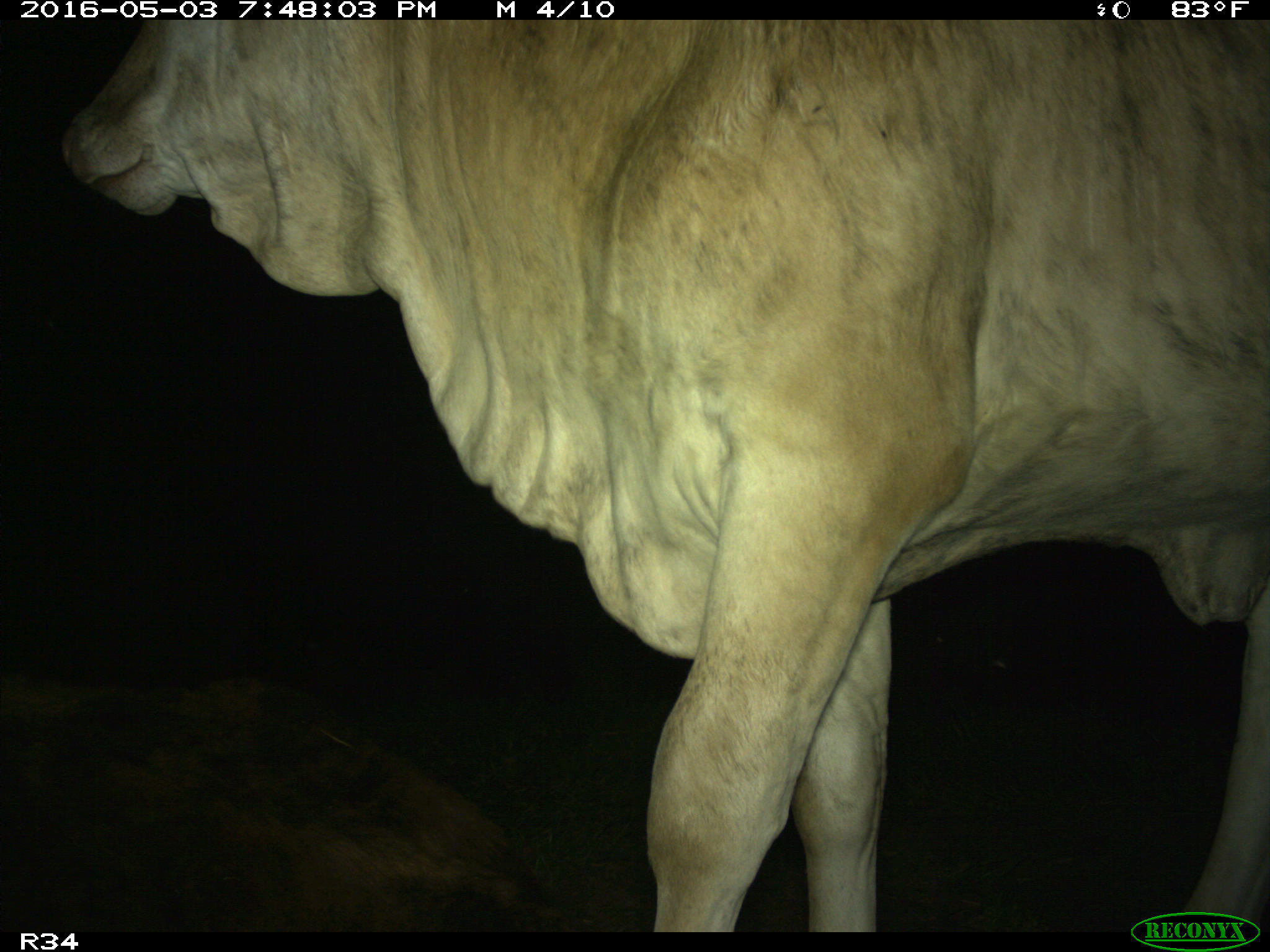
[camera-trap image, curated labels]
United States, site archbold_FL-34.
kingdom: Animalia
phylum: Chordata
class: Mammalia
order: Artiodactyla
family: Bovidae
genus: Bos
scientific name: Bos taurus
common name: domestic cow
Bos taurus (domestic cow).